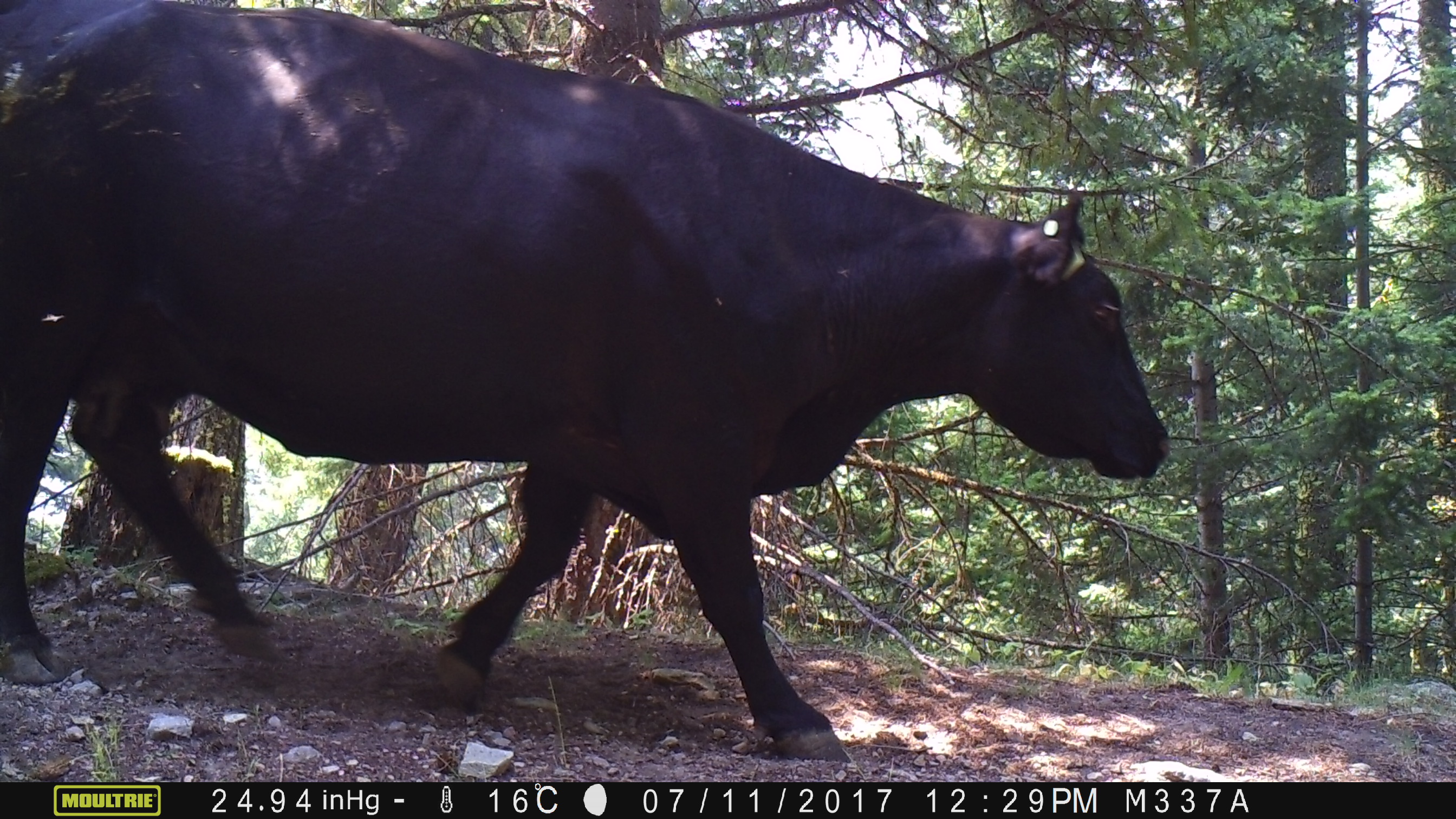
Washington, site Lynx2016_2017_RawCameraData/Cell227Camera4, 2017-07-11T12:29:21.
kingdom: Animalia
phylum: Chordata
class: Mammalia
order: Artiodactyla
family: Bovidae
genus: Bos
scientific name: Bos taurus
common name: domestic cattle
Domestic cattle (Bos taurus). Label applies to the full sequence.